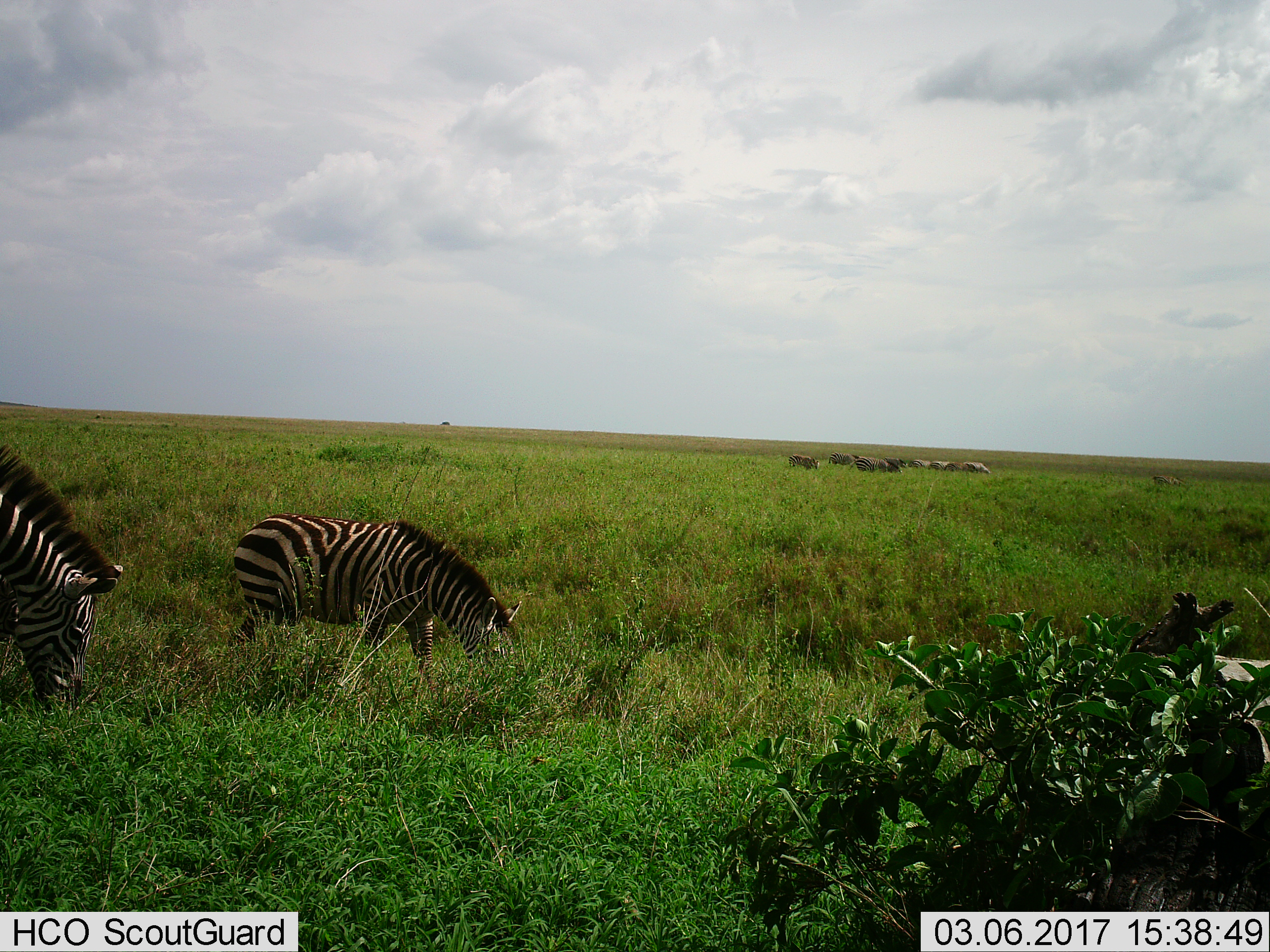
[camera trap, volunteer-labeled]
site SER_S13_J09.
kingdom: Animalia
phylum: Chordata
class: Mammalia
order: Perissodactyla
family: Equidae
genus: Equus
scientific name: Equus quagga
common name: plains zebra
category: zebraplains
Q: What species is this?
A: Zebraplains (plains zebra) (Equus quagga).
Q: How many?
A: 11-50.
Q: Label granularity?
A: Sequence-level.